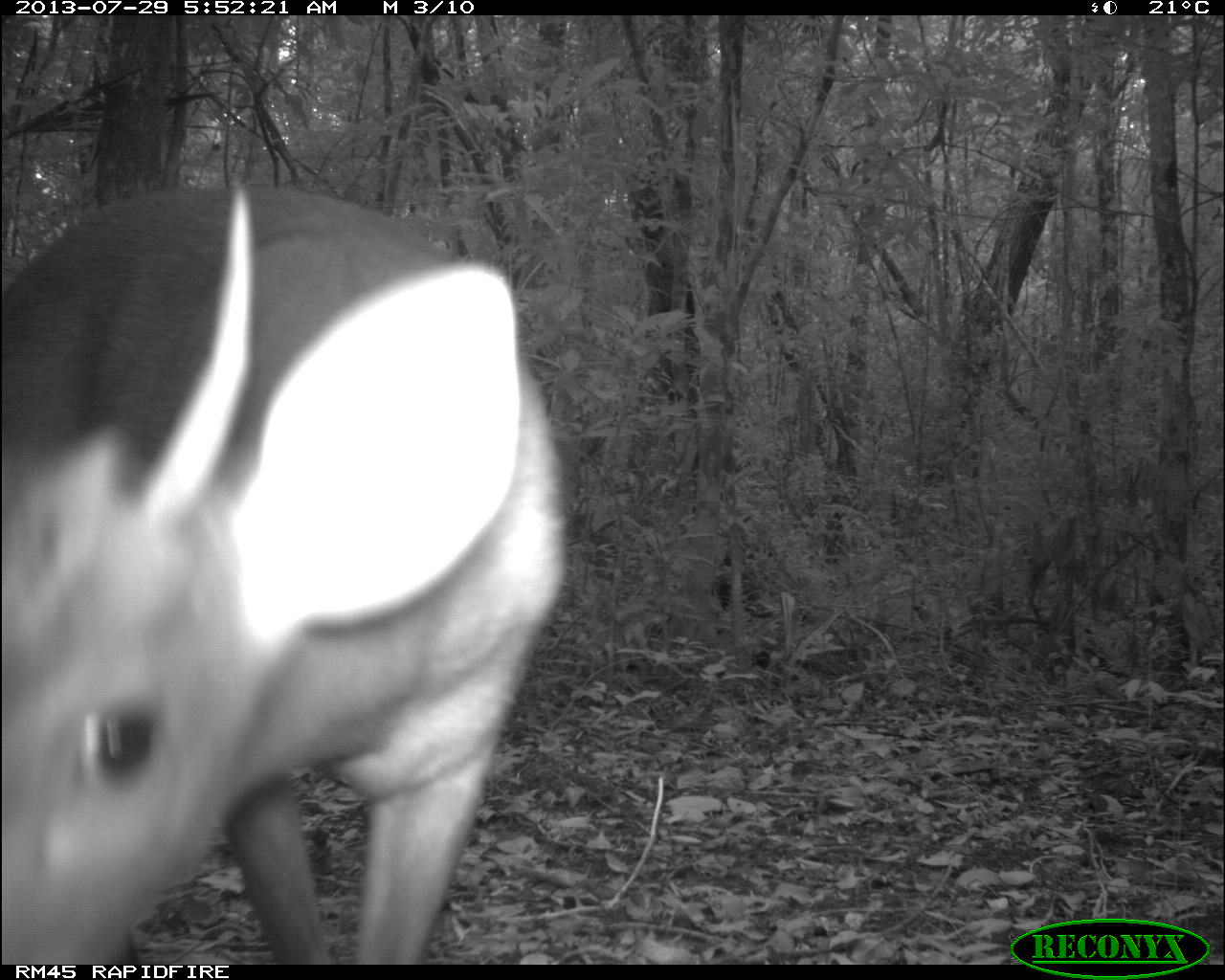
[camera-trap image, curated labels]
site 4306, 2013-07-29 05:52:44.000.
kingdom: Animalia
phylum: Chordata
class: Mammalia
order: Artiodactyla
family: Cervidae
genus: Mazama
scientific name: Mazama temama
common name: central american red brocket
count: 1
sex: male